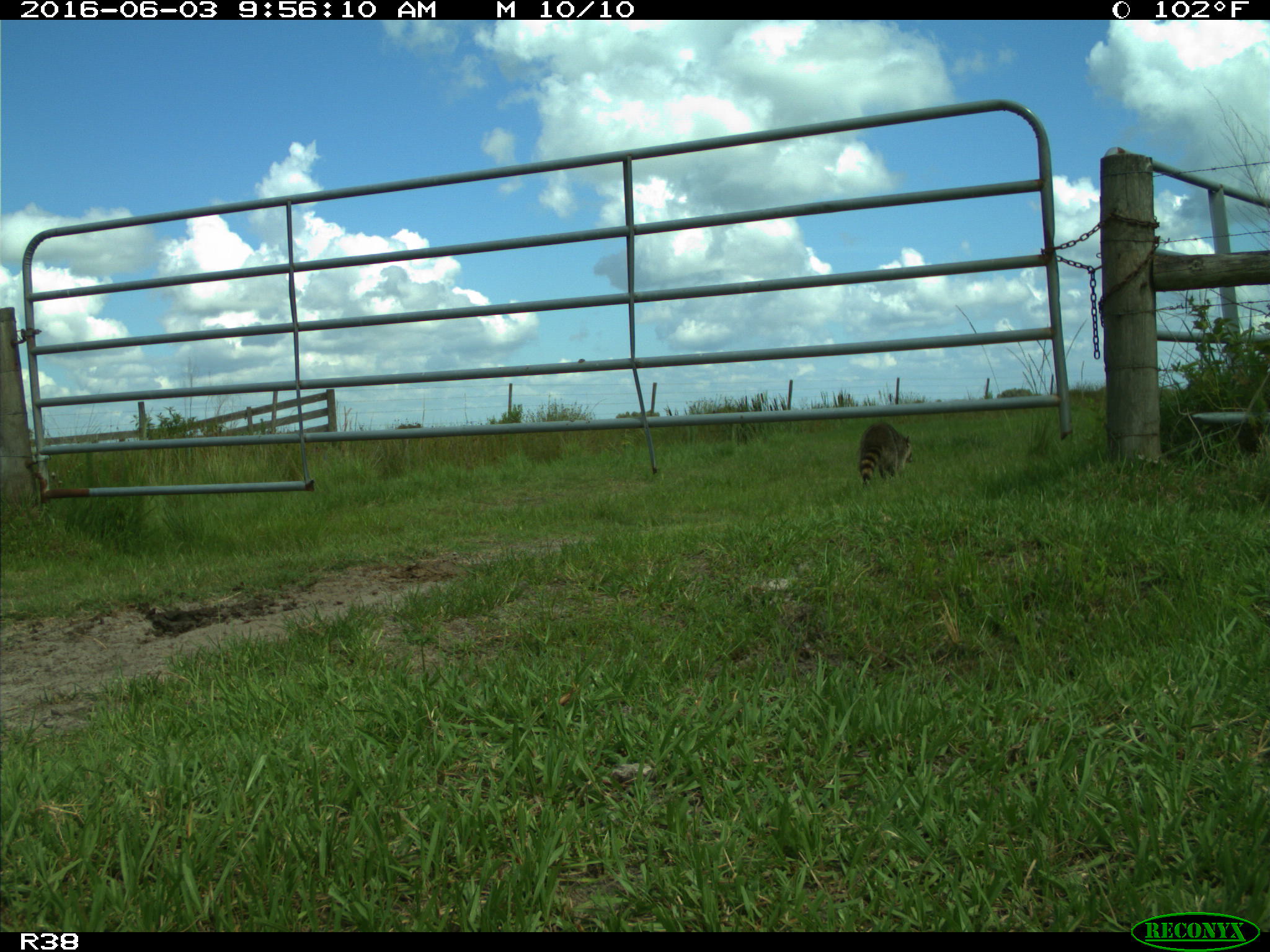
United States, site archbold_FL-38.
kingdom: Animalia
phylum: Chordata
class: Mammalia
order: Carnivora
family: Procyonidae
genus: Procyon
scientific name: Procyon lotor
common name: common raccoon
Procyon lotor (common raccoon).